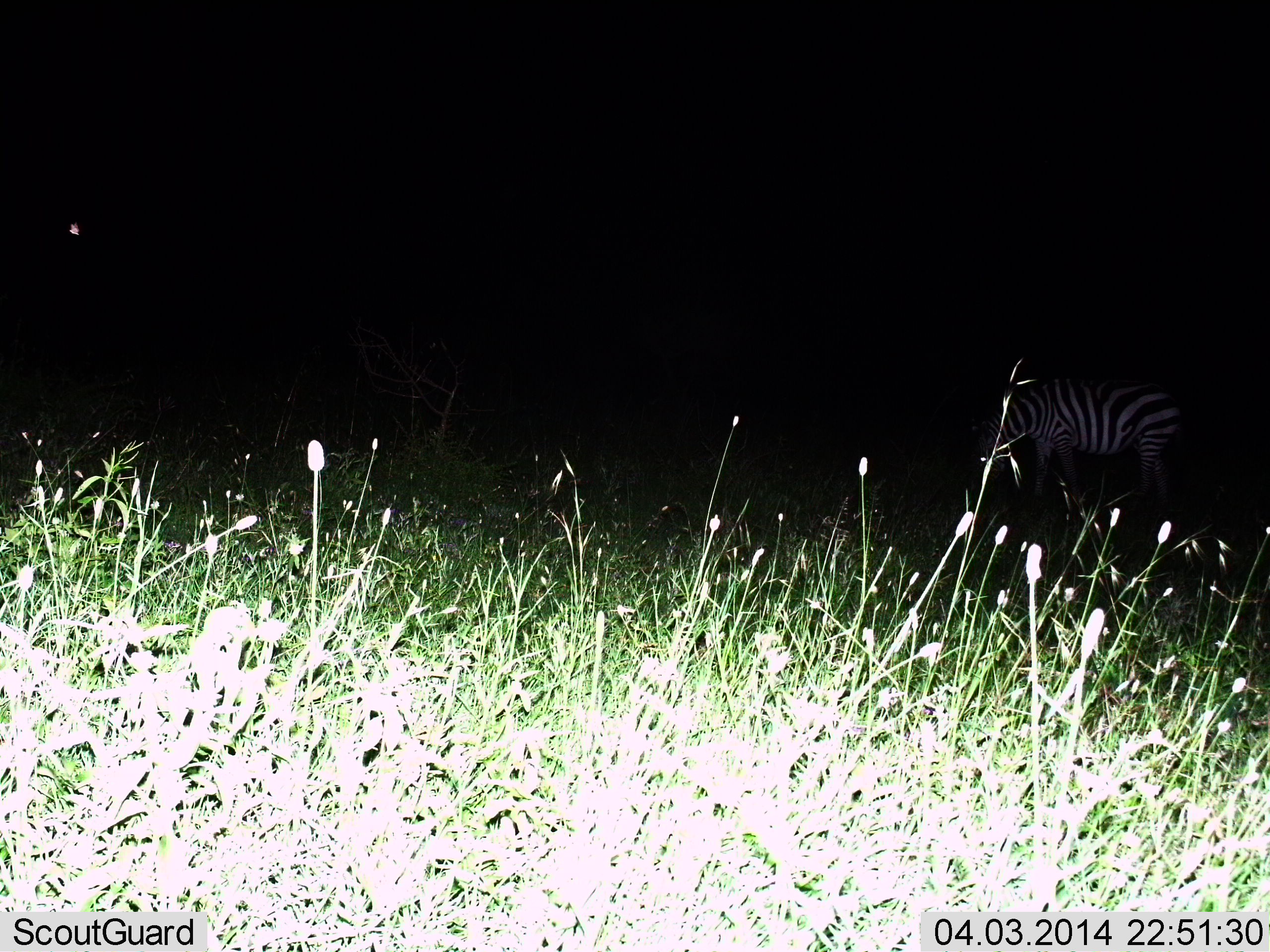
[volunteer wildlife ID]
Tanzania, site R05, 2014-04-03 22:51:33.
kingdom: Animalia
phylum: Chordata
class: Mammalia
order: Perissodactyla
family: Equidae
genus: Equus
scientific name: Equus quagga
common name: plains zebra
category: zebra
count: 1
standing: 55%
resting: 0%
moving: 0%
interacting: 0%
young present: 0%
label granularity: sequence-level